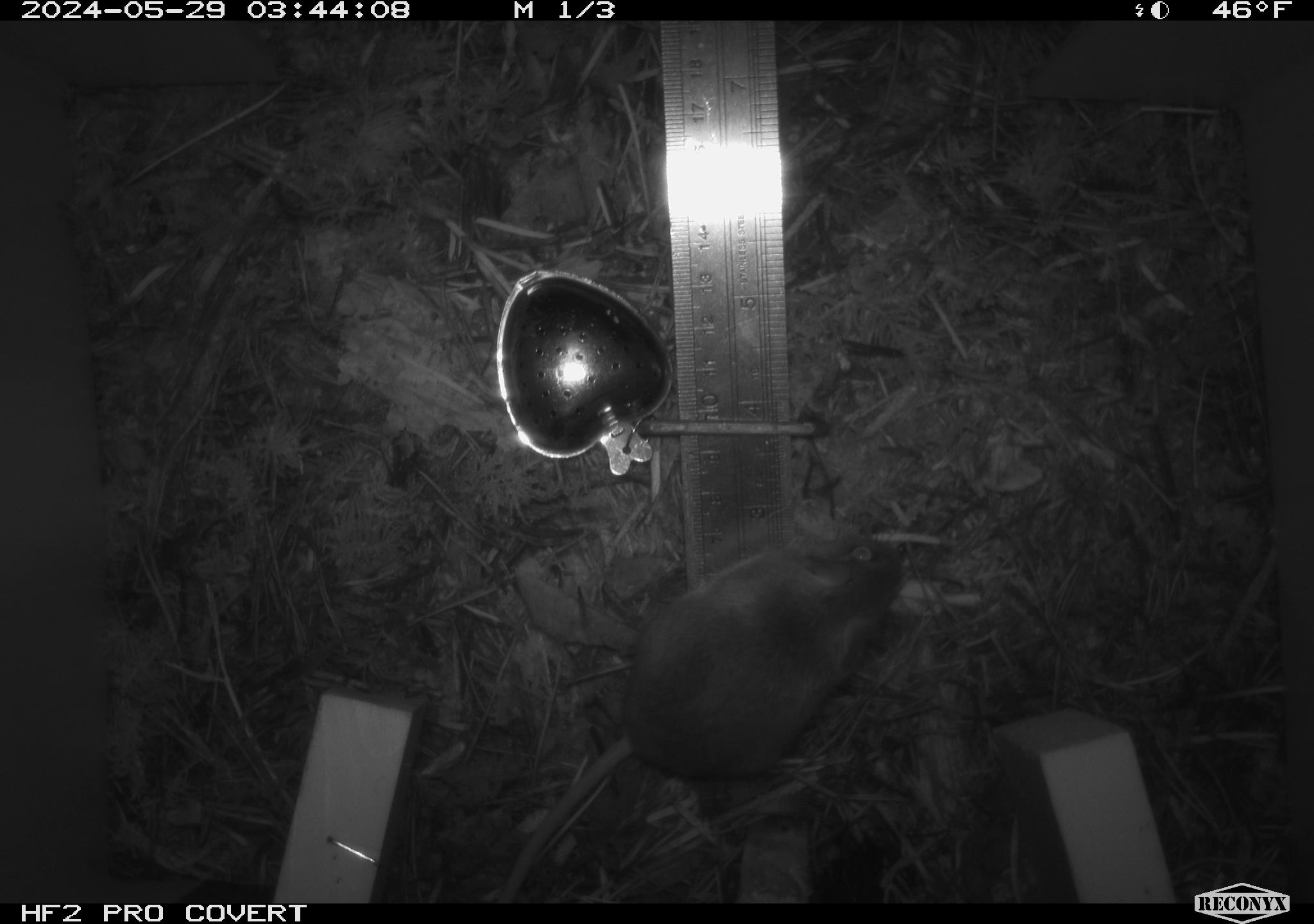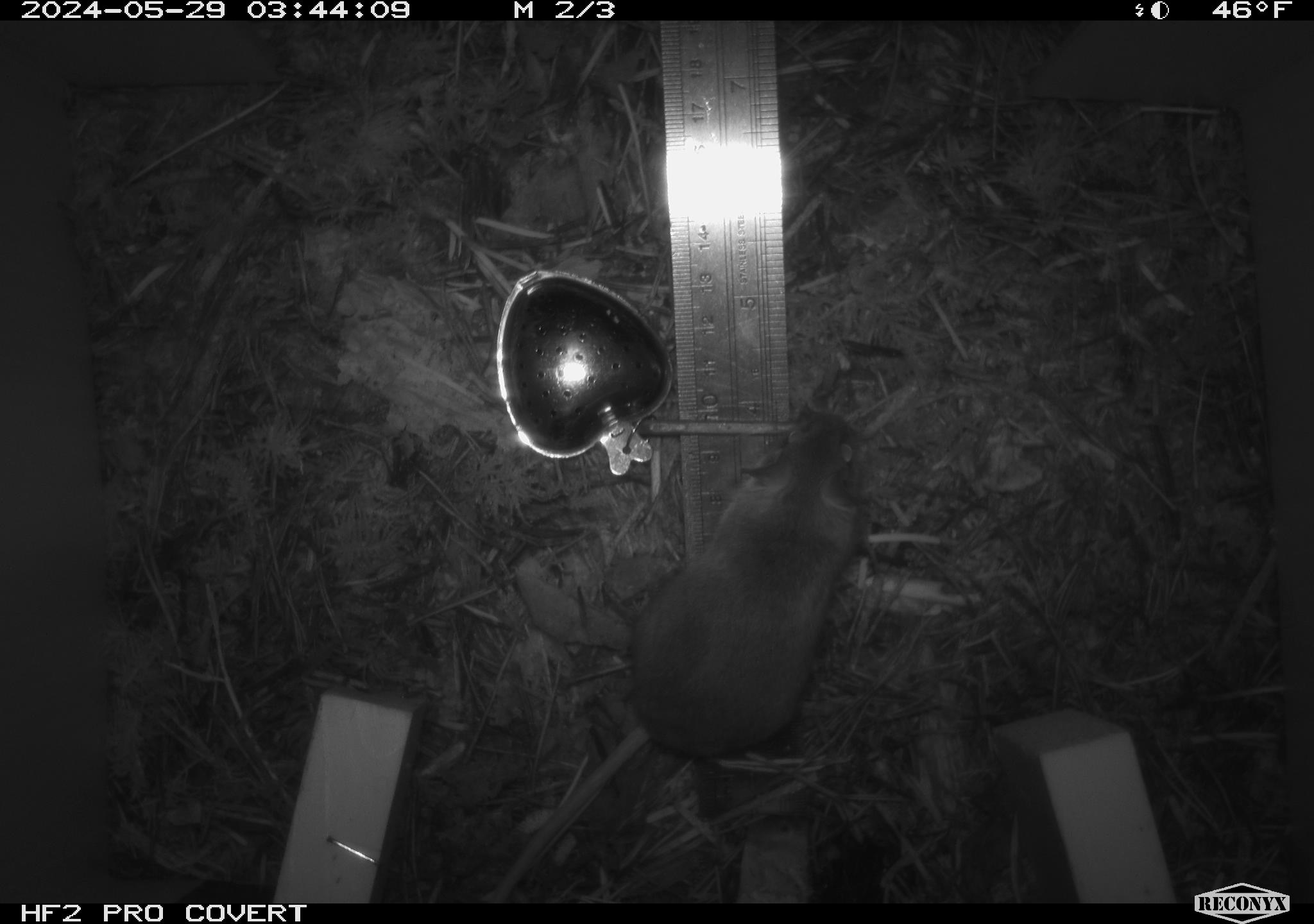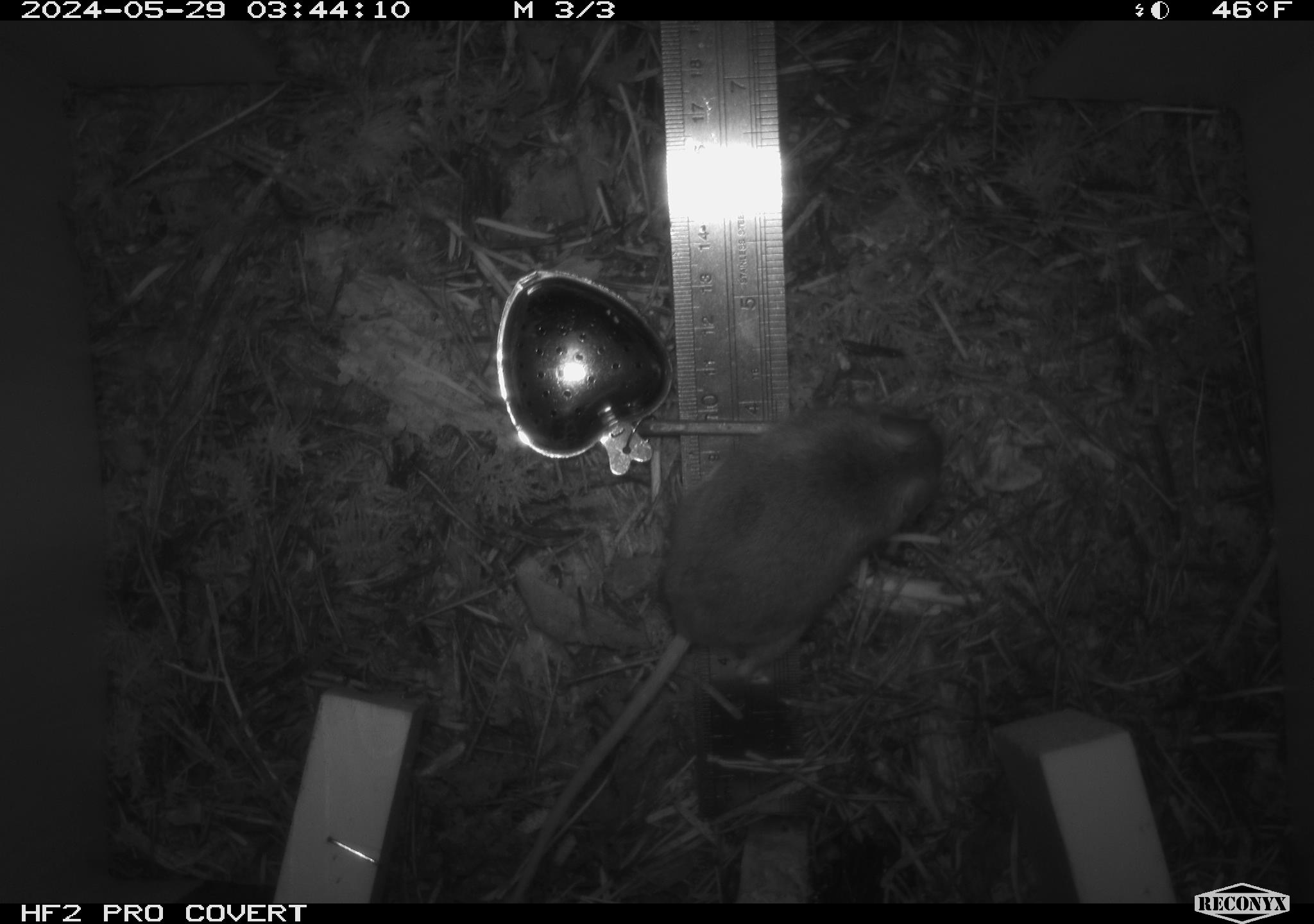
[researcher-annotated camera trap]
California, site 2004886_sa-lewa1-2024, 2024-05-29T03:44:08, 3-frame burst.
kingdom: Animalia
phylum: Chordata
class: Mammalia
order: Rodentia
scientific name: Rodentia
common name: rodent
Rodent (Rodentia).